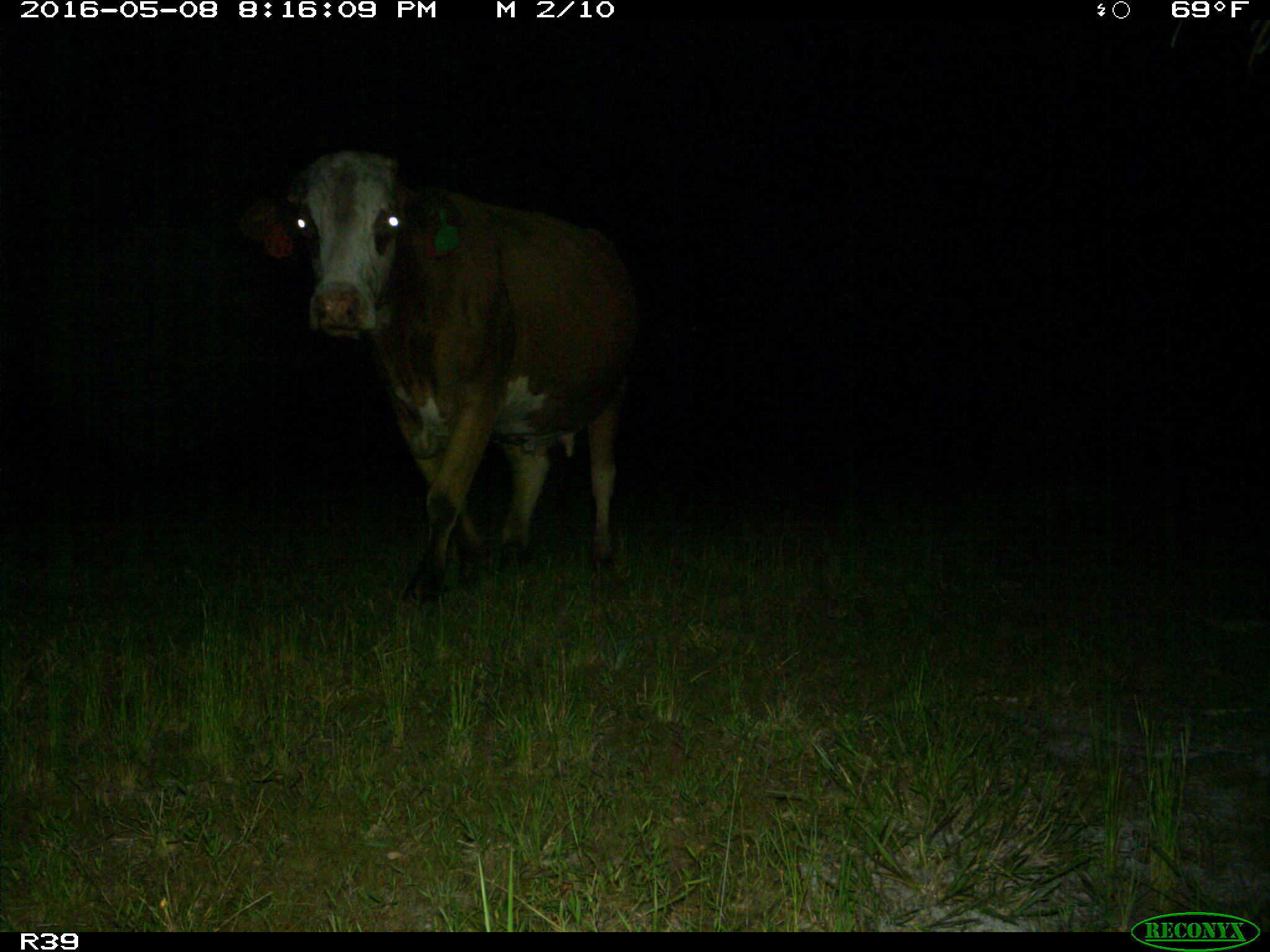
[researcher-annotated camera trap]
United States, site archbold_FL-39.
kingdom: Animalia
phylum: Chordata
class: Mammalia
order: Artiodactyla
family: Bovidae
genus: Bos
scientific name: Bos taurus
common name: domestic cow